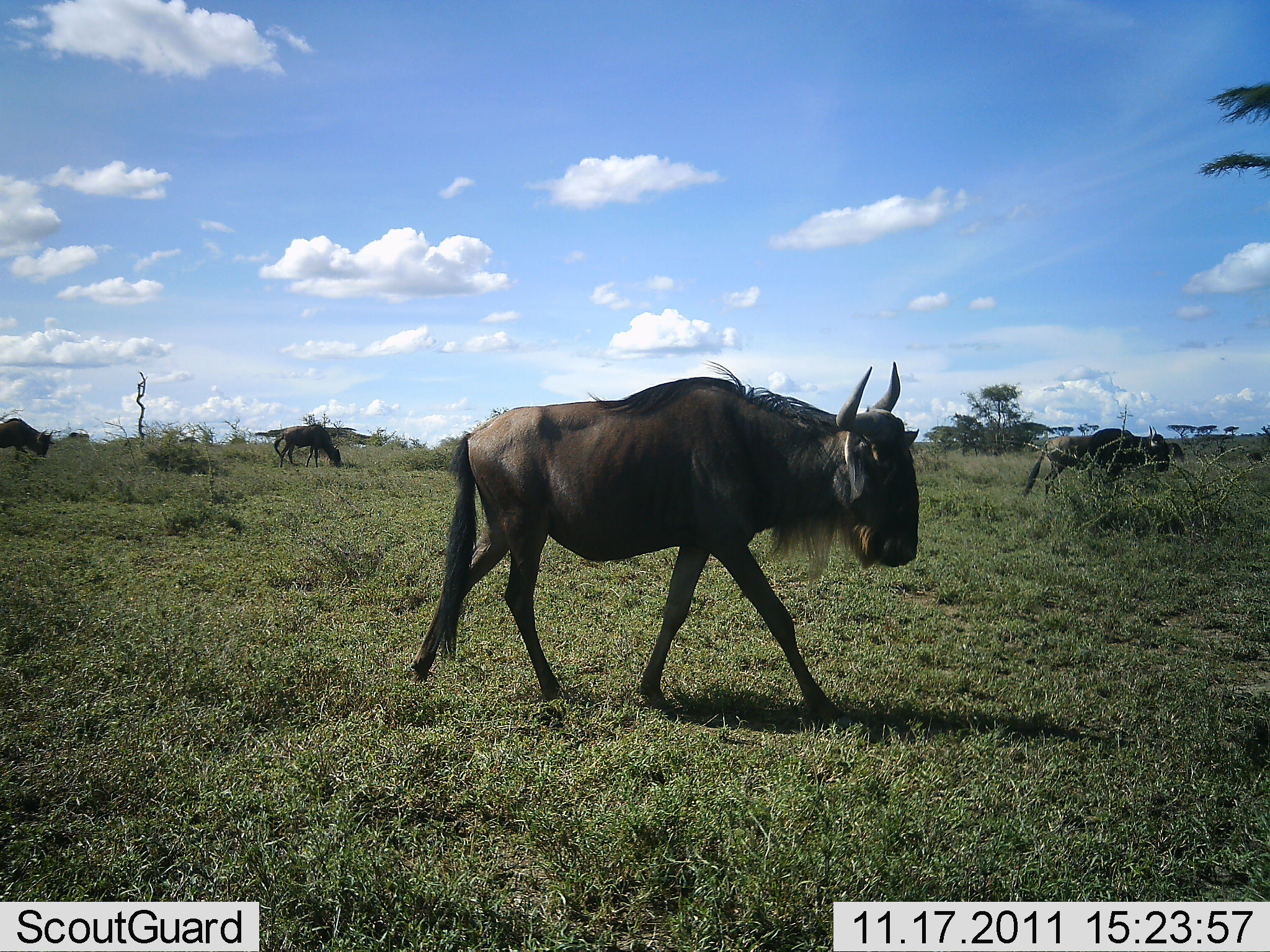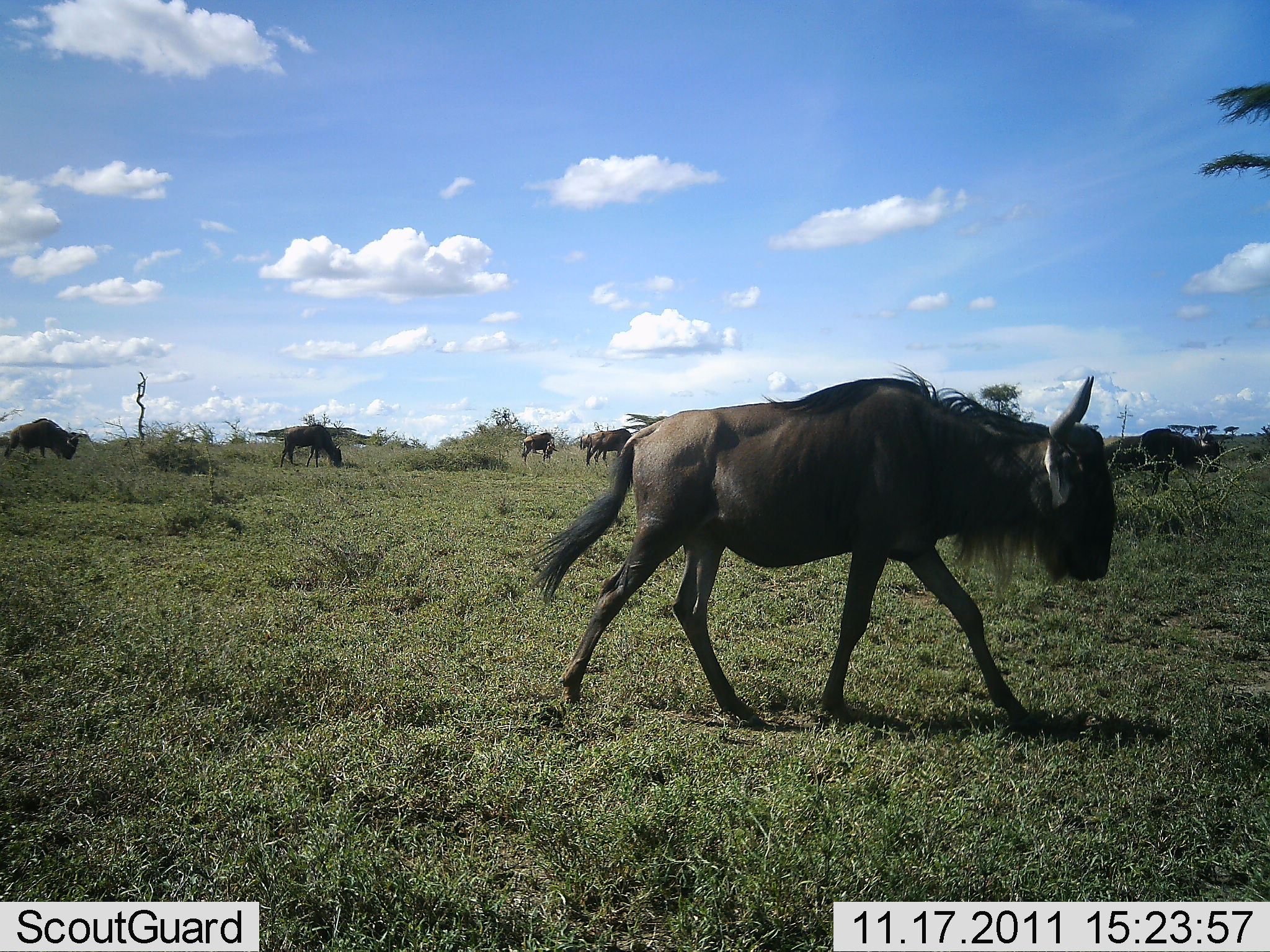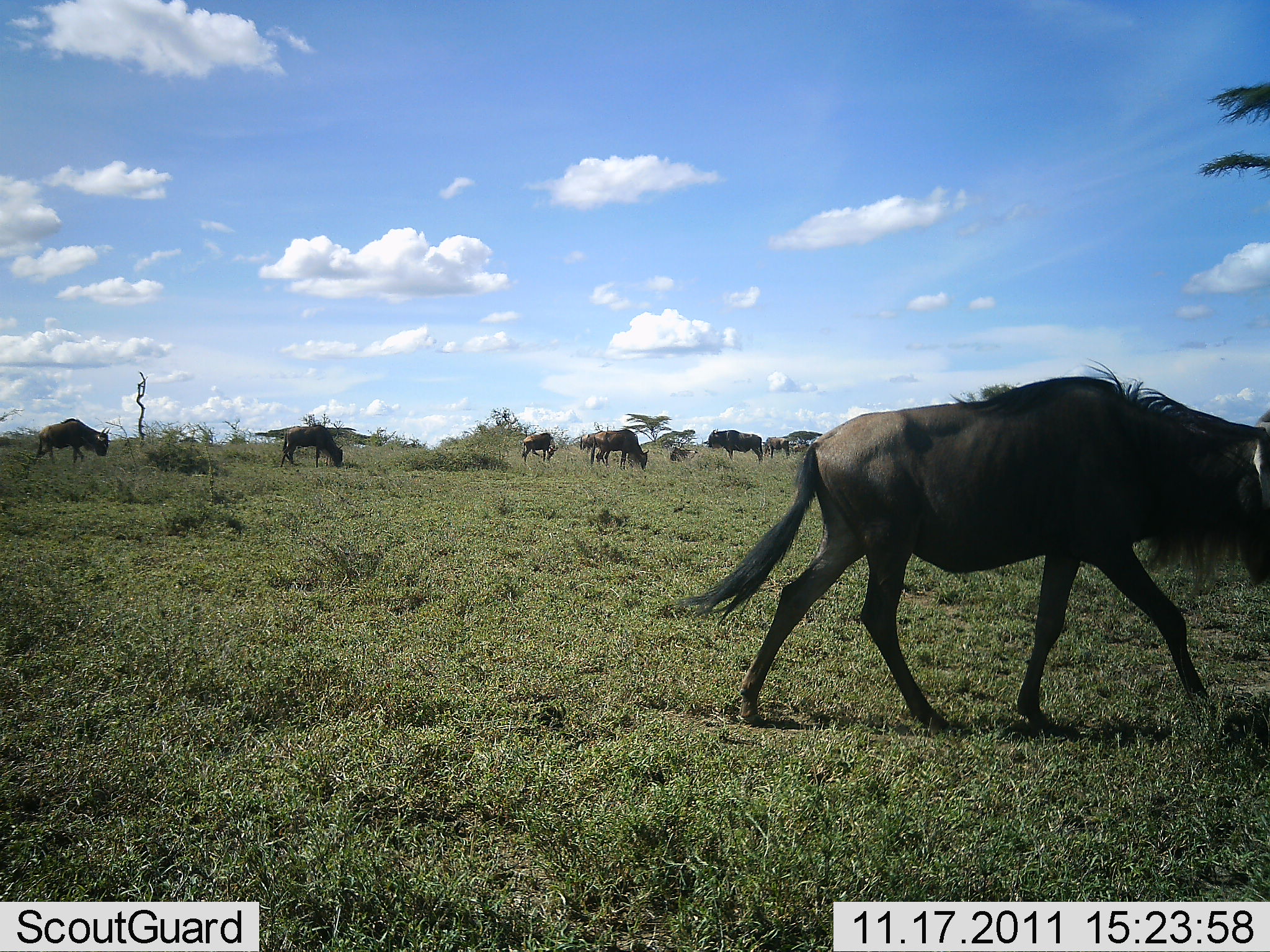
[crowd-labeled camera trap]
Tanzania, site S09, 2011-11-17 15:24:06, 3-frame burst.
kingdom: Animalia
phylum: Chordata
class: Mammalia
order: Artiodactyla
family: Bovidae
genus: Connochaetes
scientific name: Connochaetes taurinus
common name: blue wildebeest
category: wildebeest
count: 8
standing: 25%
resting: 8%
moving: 92%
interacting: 0%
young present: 0%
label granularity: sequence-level